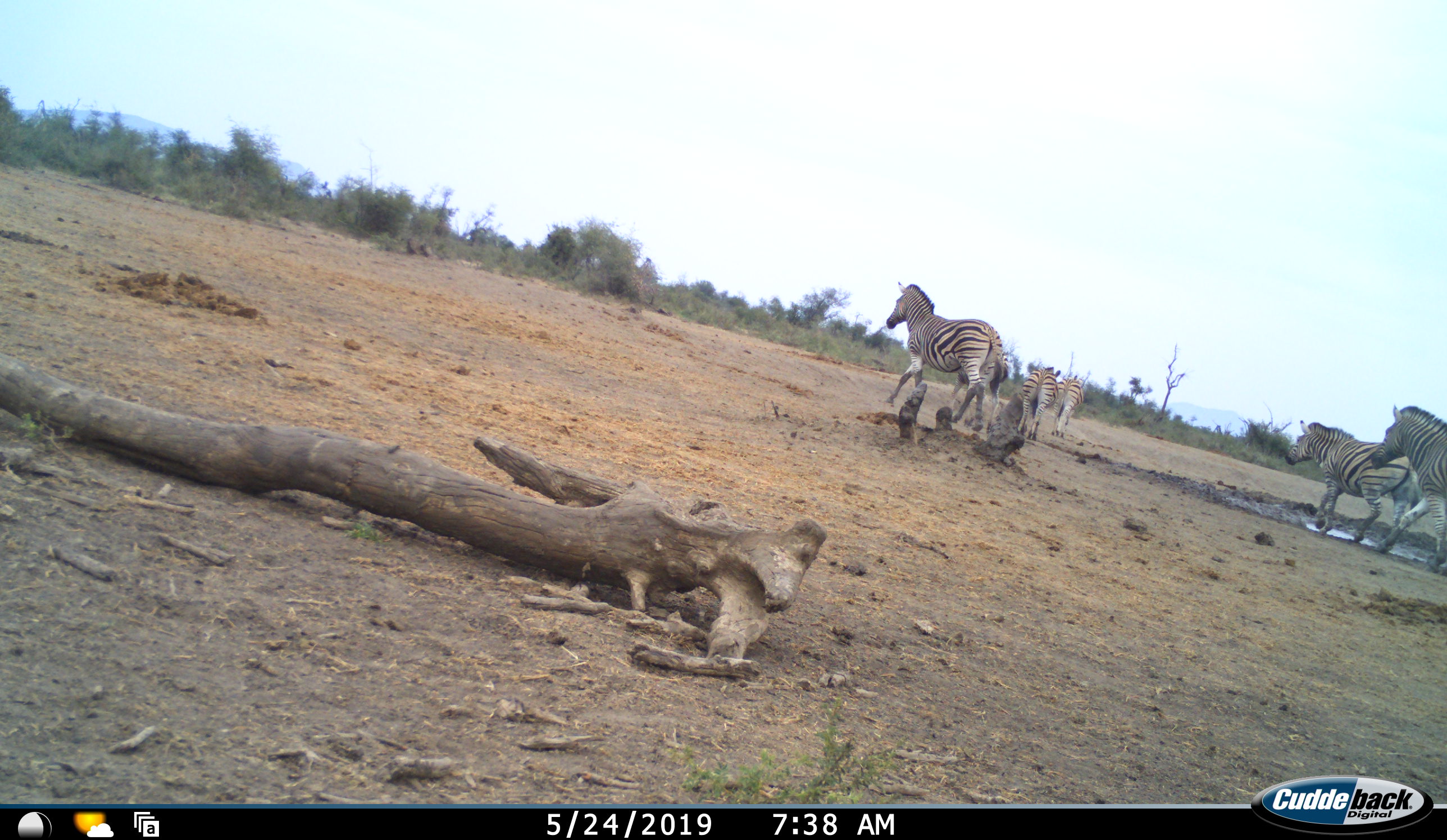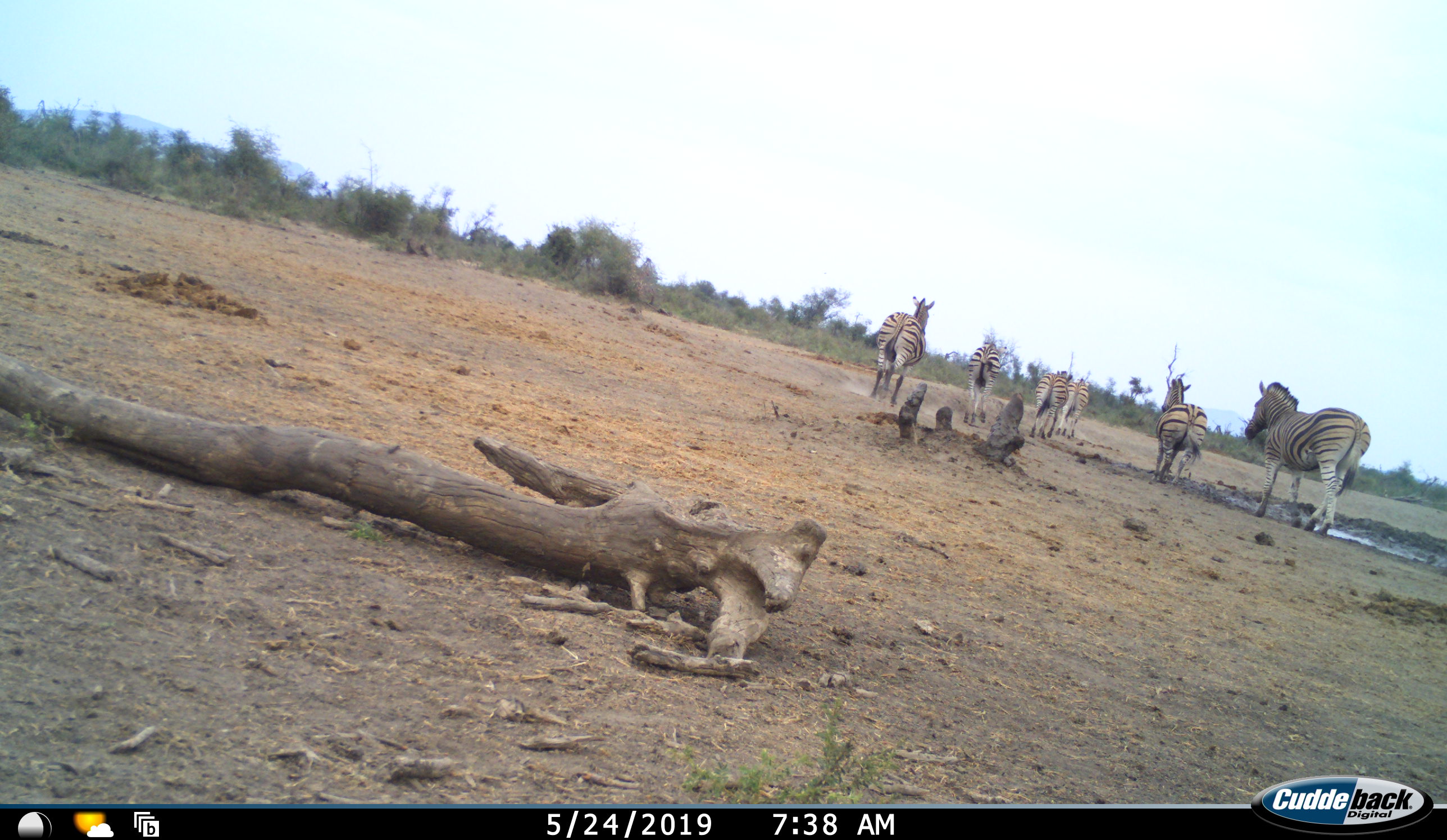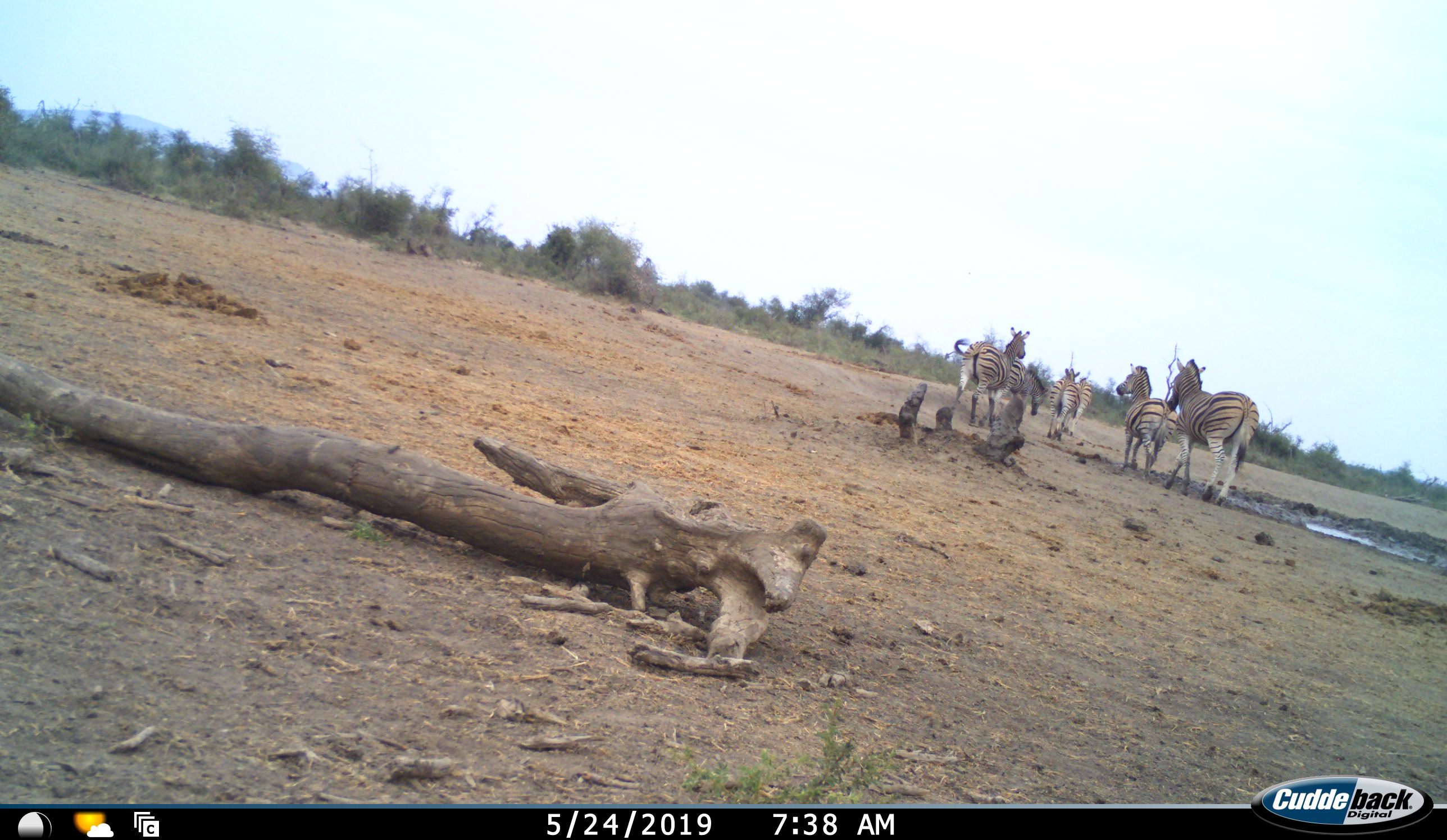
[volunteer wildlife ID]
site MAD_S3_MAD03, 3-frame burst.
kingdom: Animalia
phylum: Chordata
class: Mammalia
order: Perissodactyla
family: Equidae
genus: Equus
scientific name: Equus quagga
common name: plains zebra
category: zebraplains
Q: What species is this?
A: Zebraplains (plains zebra) (Equus quagga).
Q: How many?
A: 6.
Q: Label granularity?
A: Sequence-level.